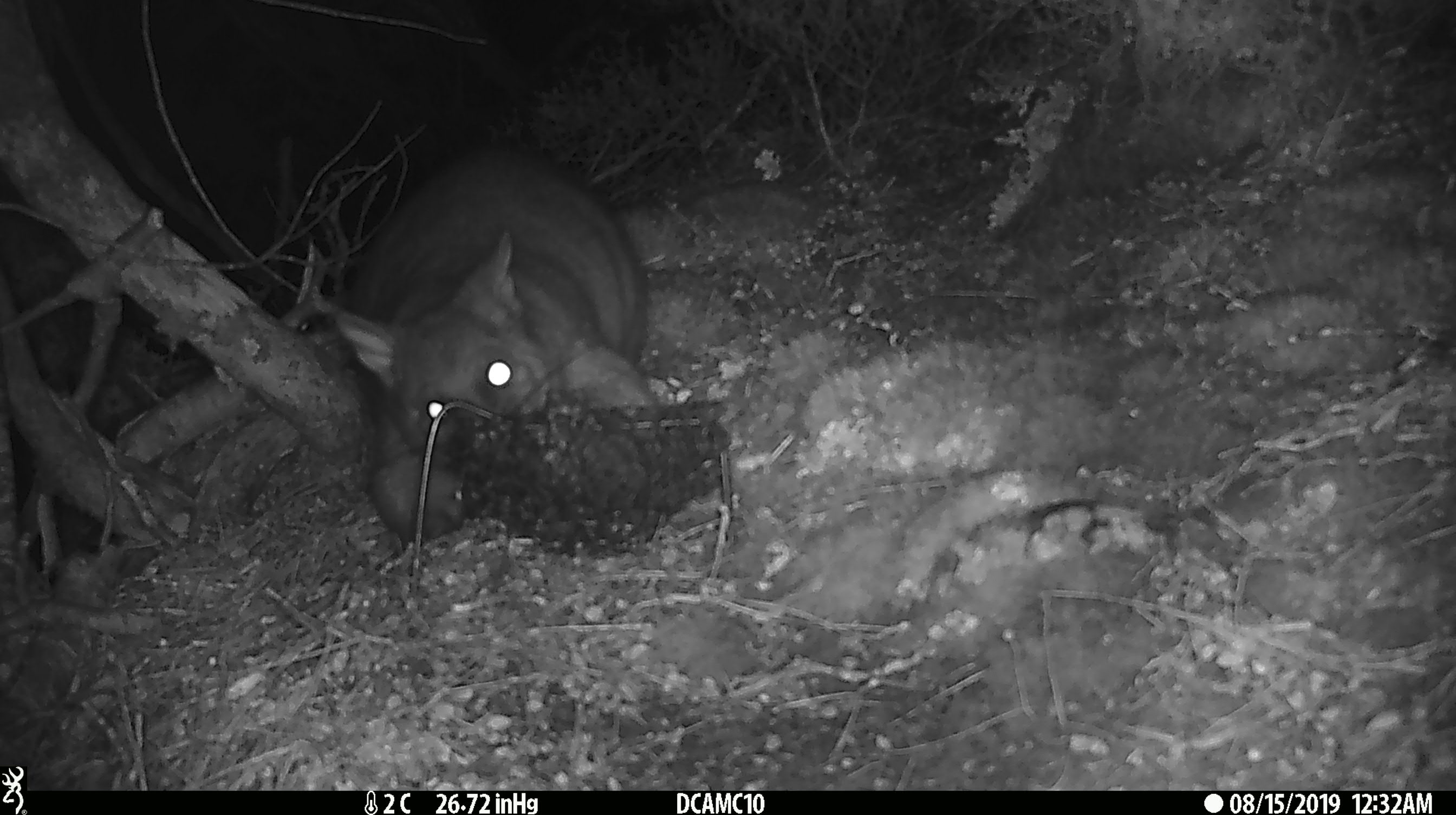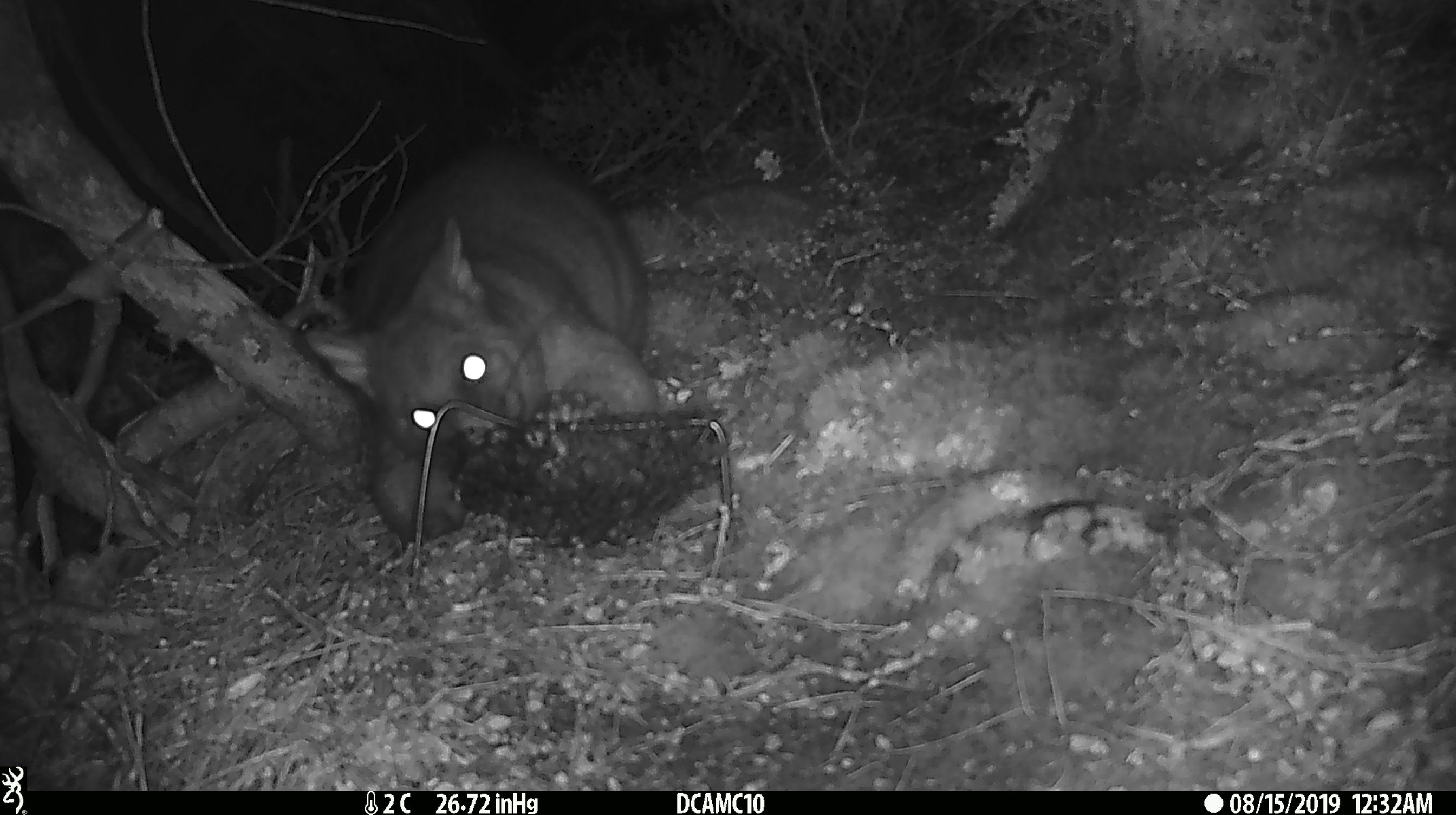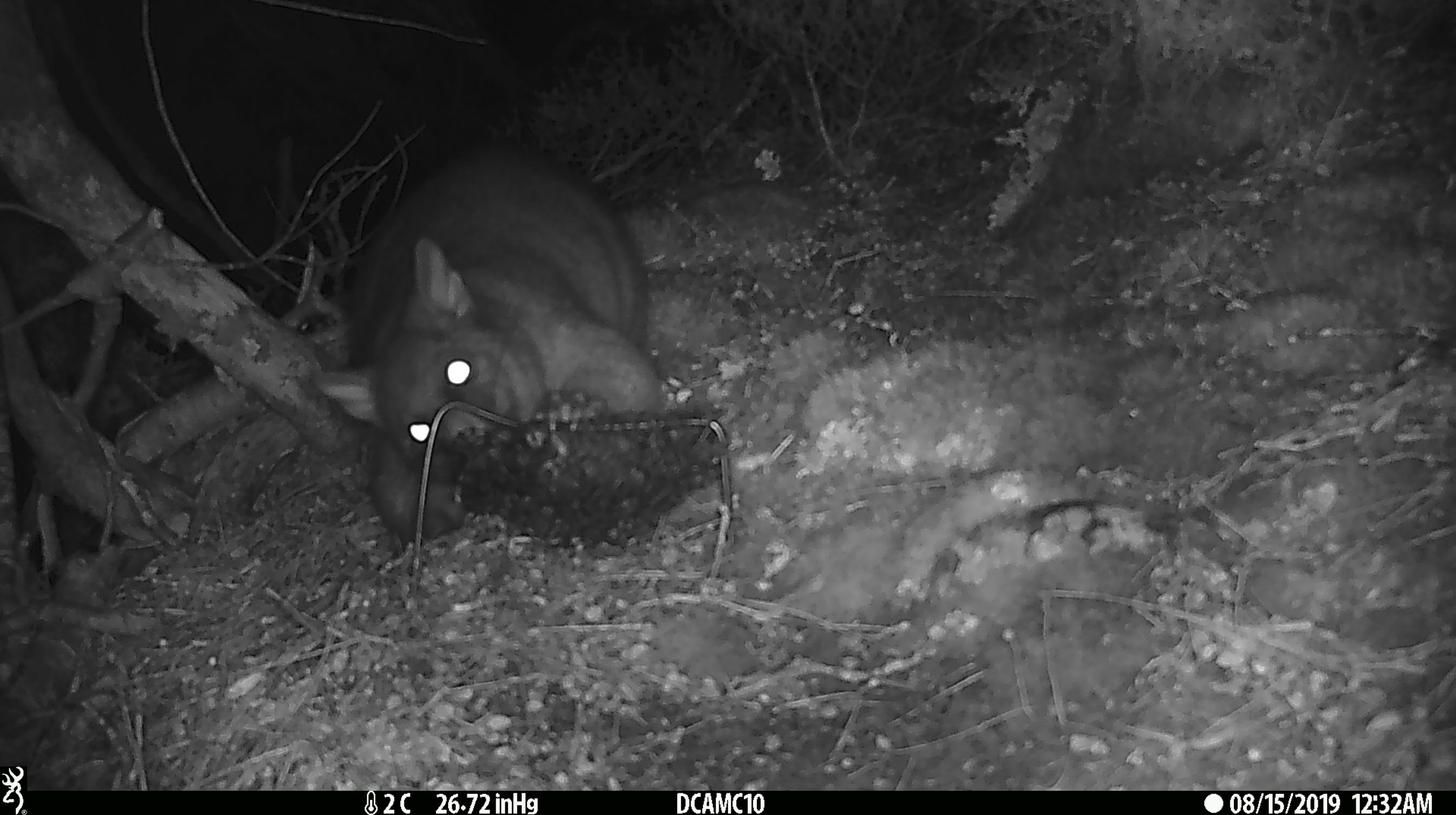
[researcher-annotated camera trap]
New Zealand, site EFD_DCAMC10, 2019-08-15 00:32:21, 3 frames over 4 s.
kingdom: Animalia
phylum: Chordata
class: Mammalia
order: Diprotodontia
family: Phalangeridae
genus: Trichosurus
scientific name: Trichosurus vulpecula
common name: common brushtail possum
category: possum